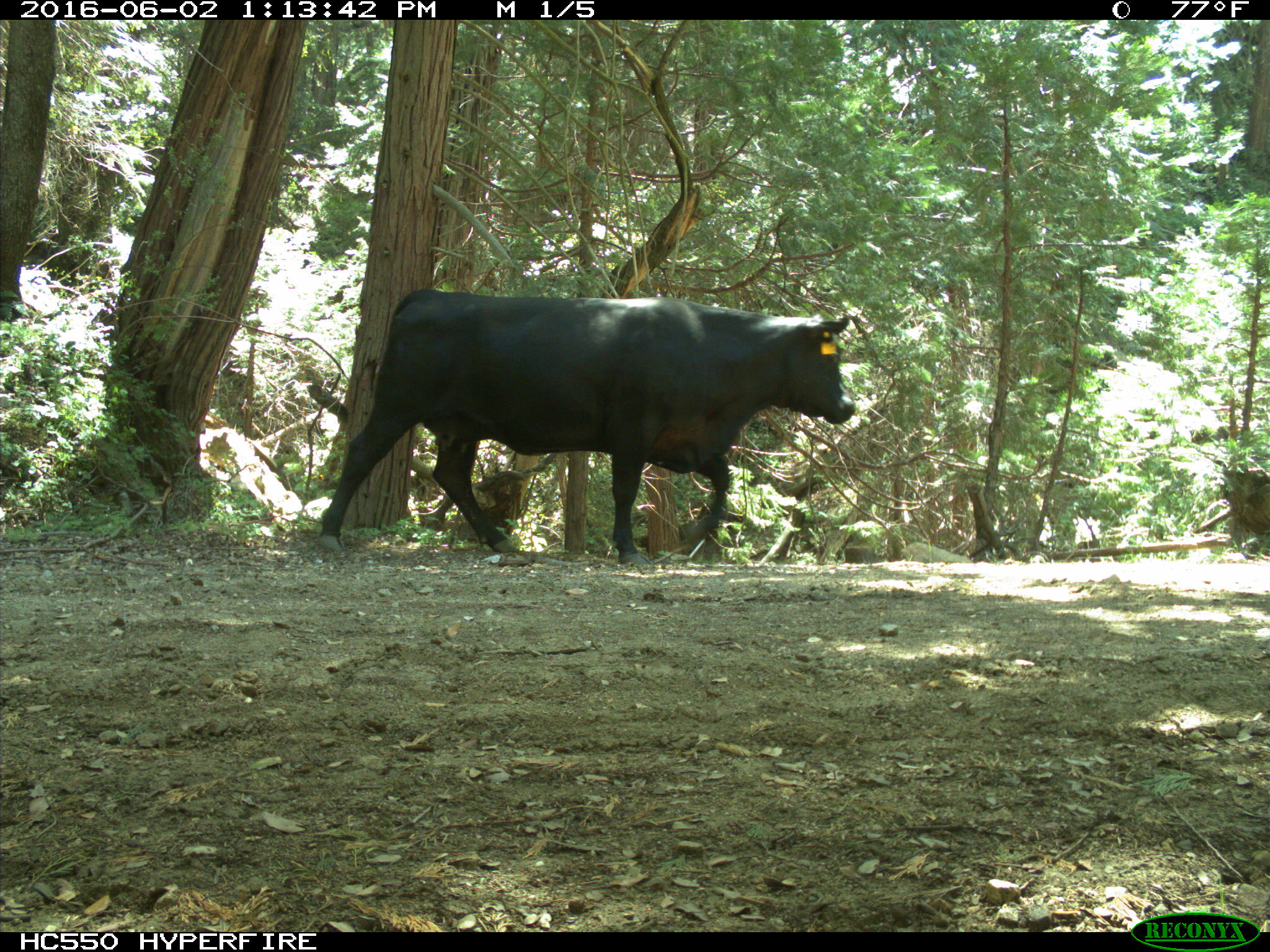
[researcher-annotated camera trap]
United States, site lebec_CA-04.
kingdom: Animalia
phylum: Chordata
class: Mammalia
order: Artiodactyla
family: Bovidae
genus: Bos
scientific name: Bos taurus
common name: domestic cow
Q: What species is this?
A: Bos taurus (domestic cow).